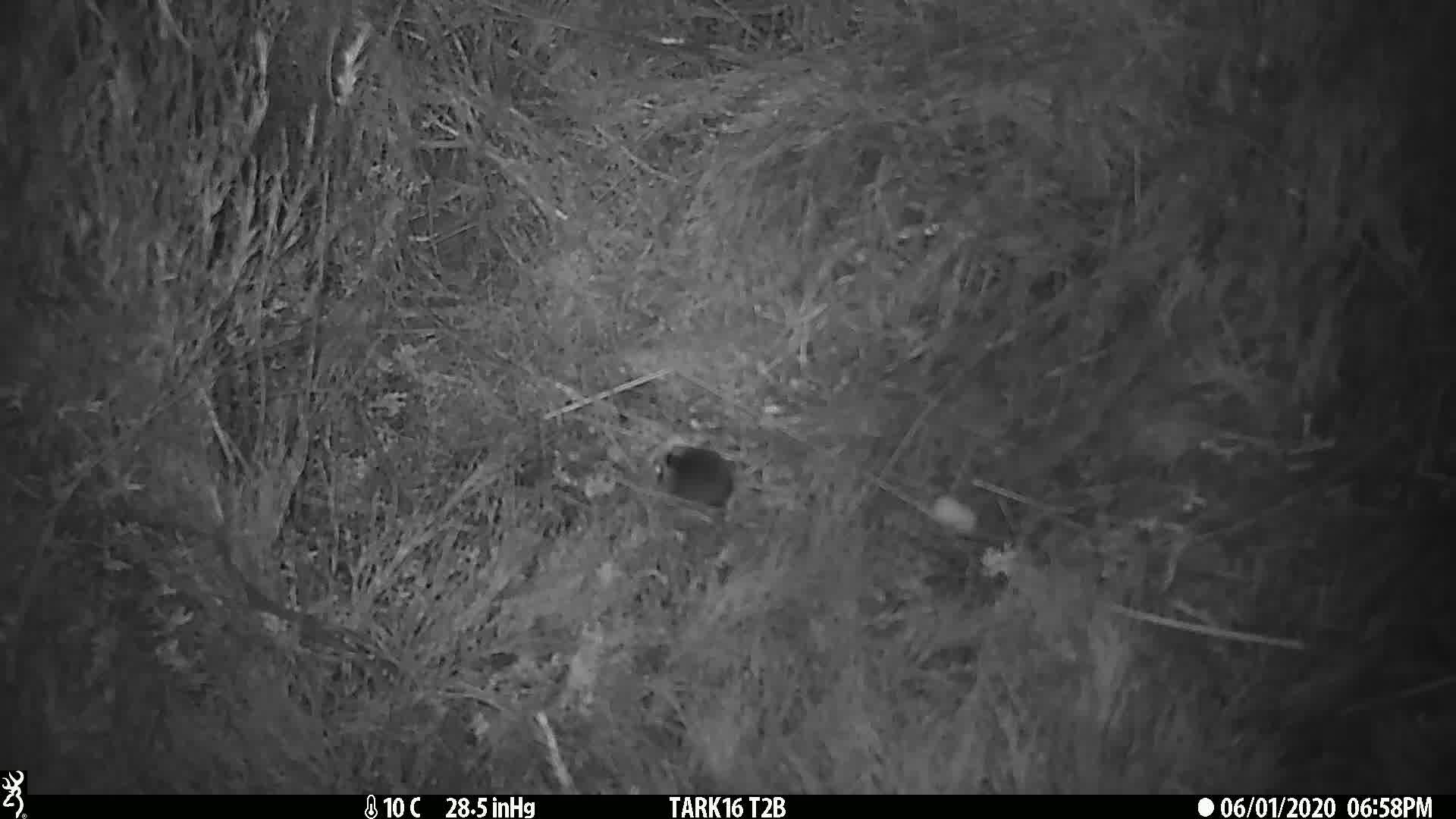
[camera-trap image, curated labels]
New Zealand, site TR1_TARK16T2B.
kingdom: Animalia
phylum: Chordata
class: Mammalia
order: Rodentia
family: Muridae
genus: Mus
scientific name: Mus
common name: mouse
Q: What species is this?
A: Mouse (Mus).